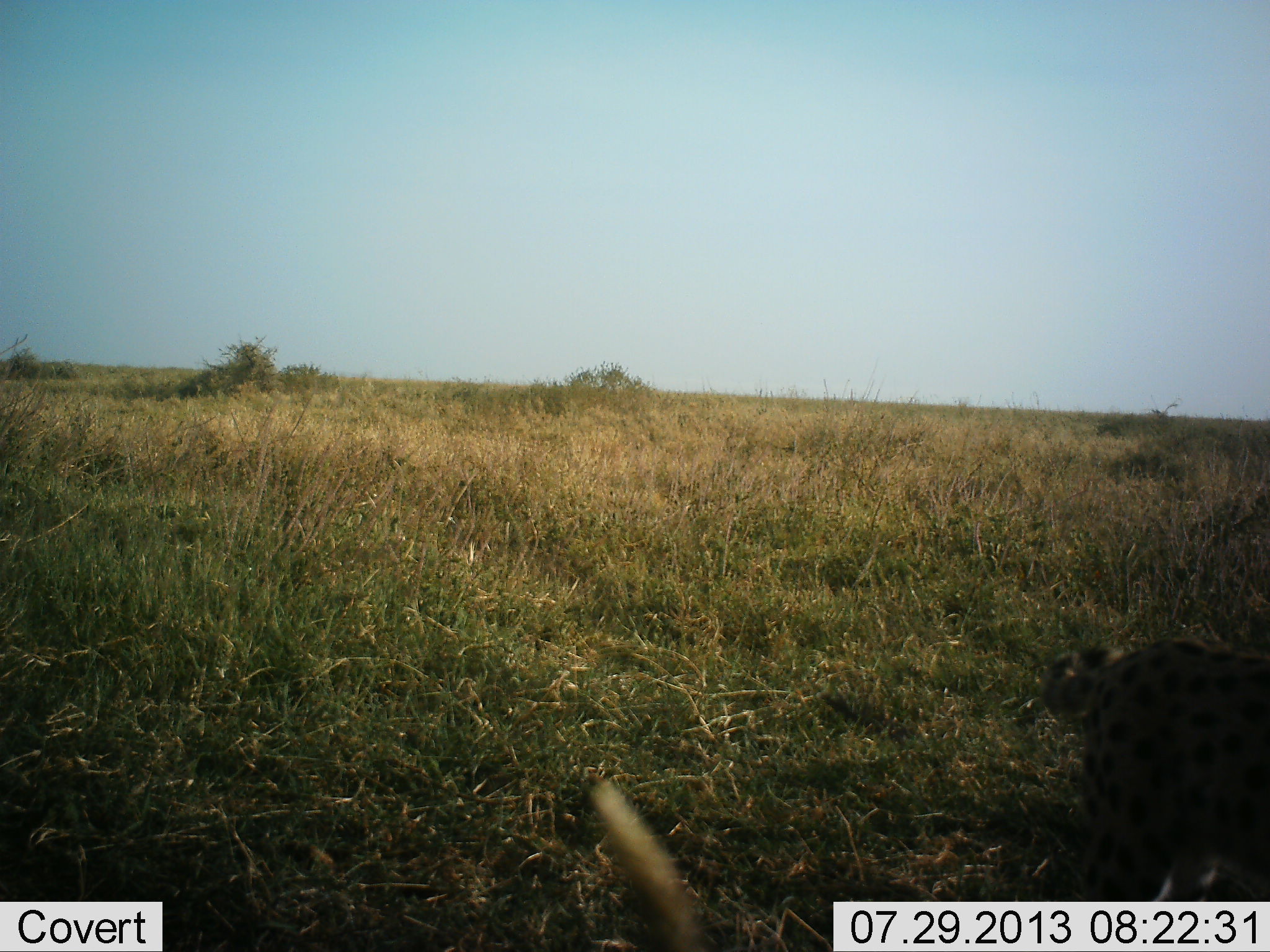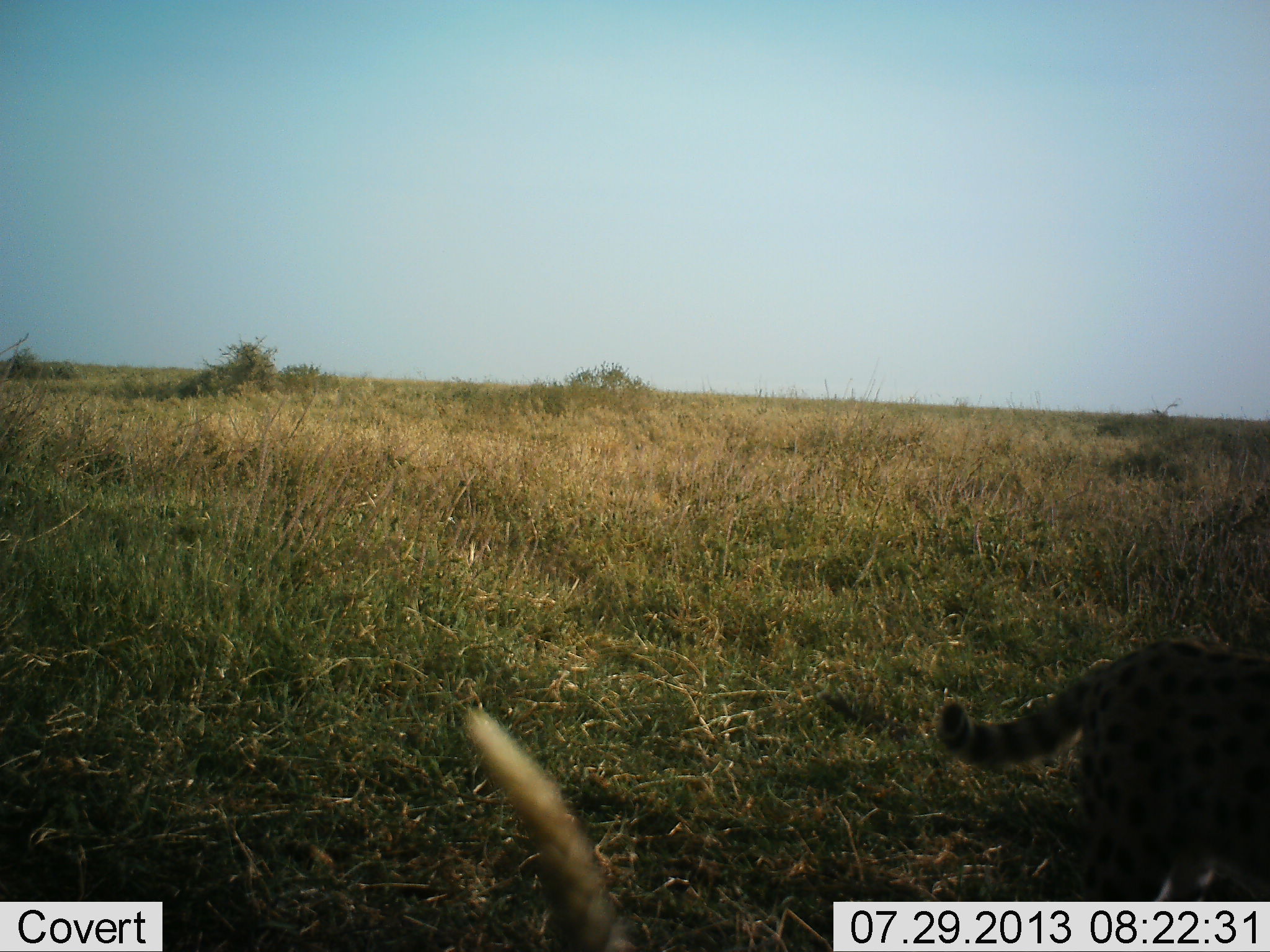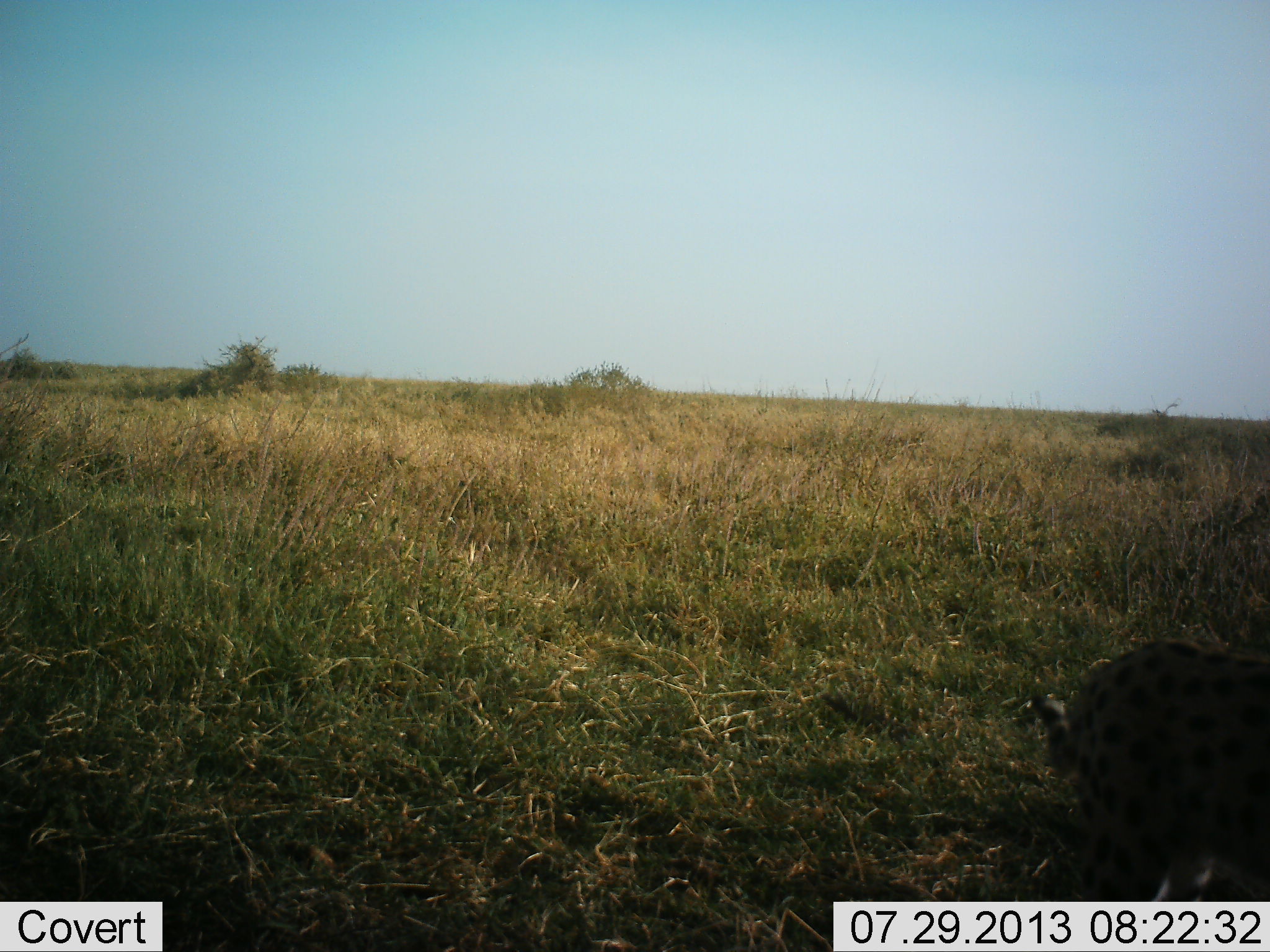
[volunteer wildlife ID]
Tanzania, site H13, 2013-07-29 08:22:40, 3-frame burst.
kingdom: Animalia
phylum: Chordata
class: Mammalia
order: Carnivora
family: Felidae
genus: Leptailurus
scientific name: Leptailurus serval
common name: serval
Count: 1.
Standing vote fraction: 100%.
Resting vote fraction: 0%.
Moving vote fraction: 10%.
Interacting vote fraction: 0%.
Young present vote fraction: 0%.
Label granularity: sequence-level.